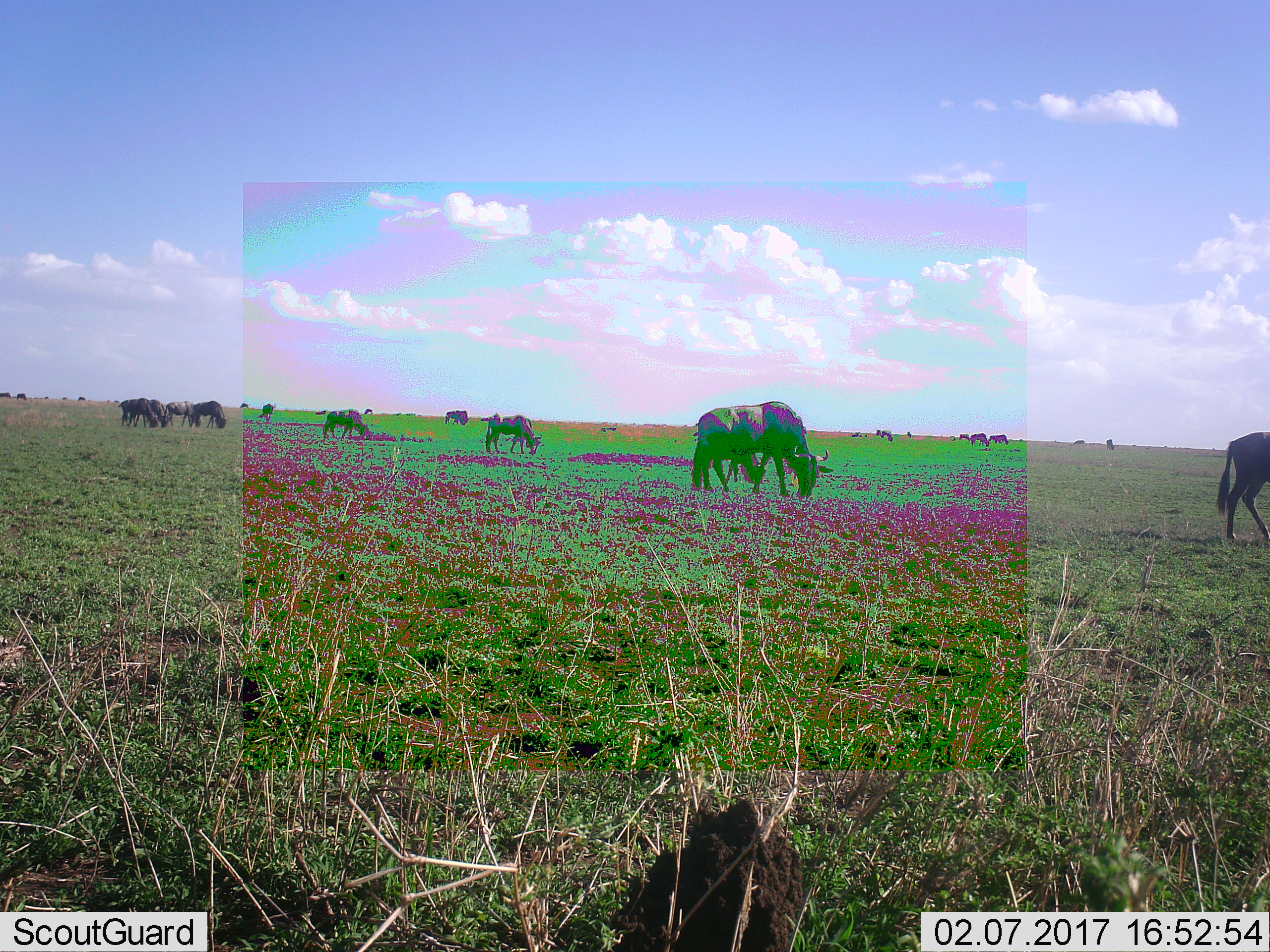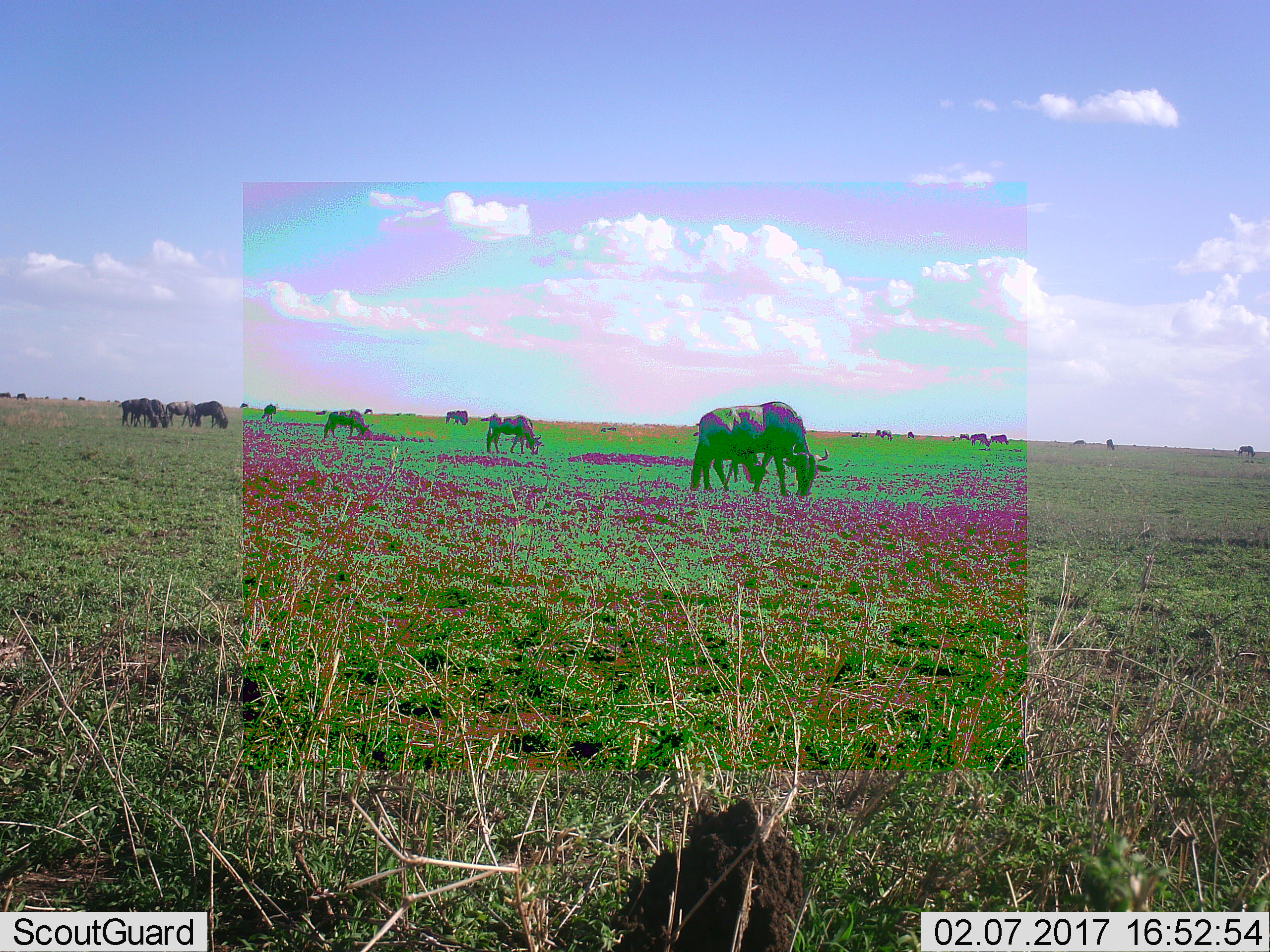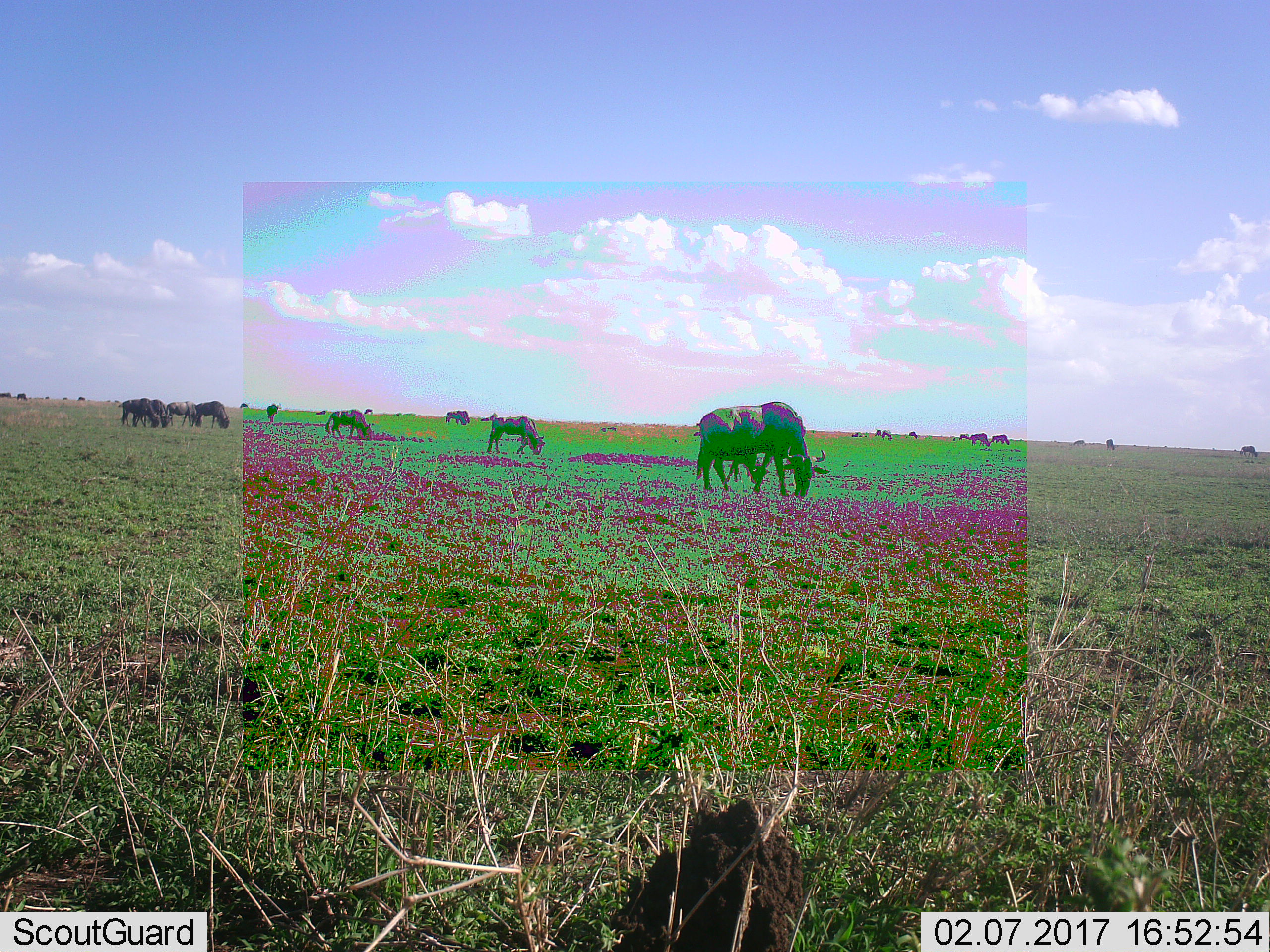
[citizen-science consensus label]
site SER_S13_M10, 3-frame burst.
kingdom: Animalia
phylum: Chordata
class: Mammalia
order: Artiodactyla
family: Bovidae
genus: Connochaetes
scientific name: Connochaetes taurinus taurinus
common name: blue wildebeest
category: wildebeestblue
Wildebeestblue (blue wildebeest) (Connochaetes taurinus taurinus), count 11-50. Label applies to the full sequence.